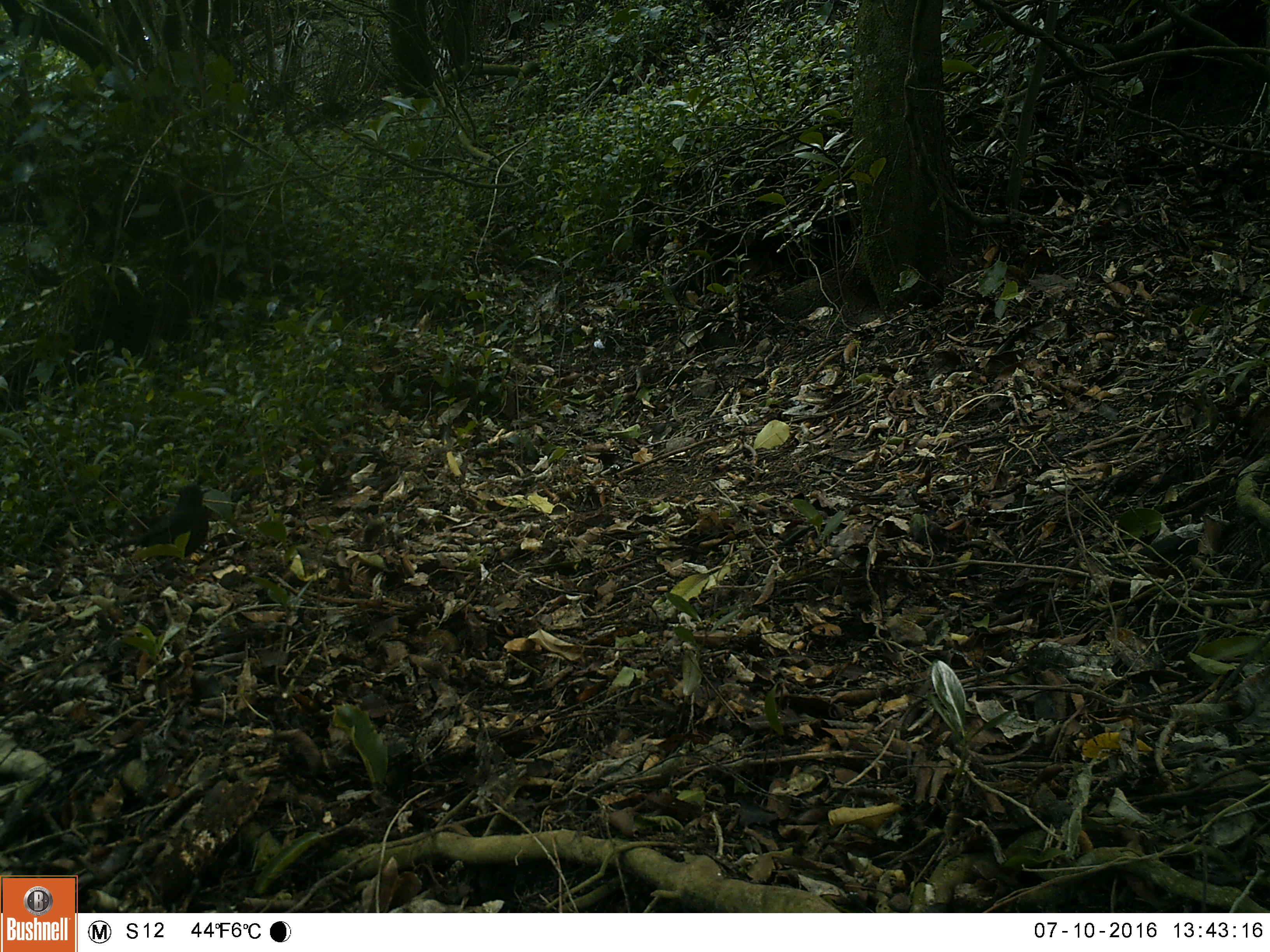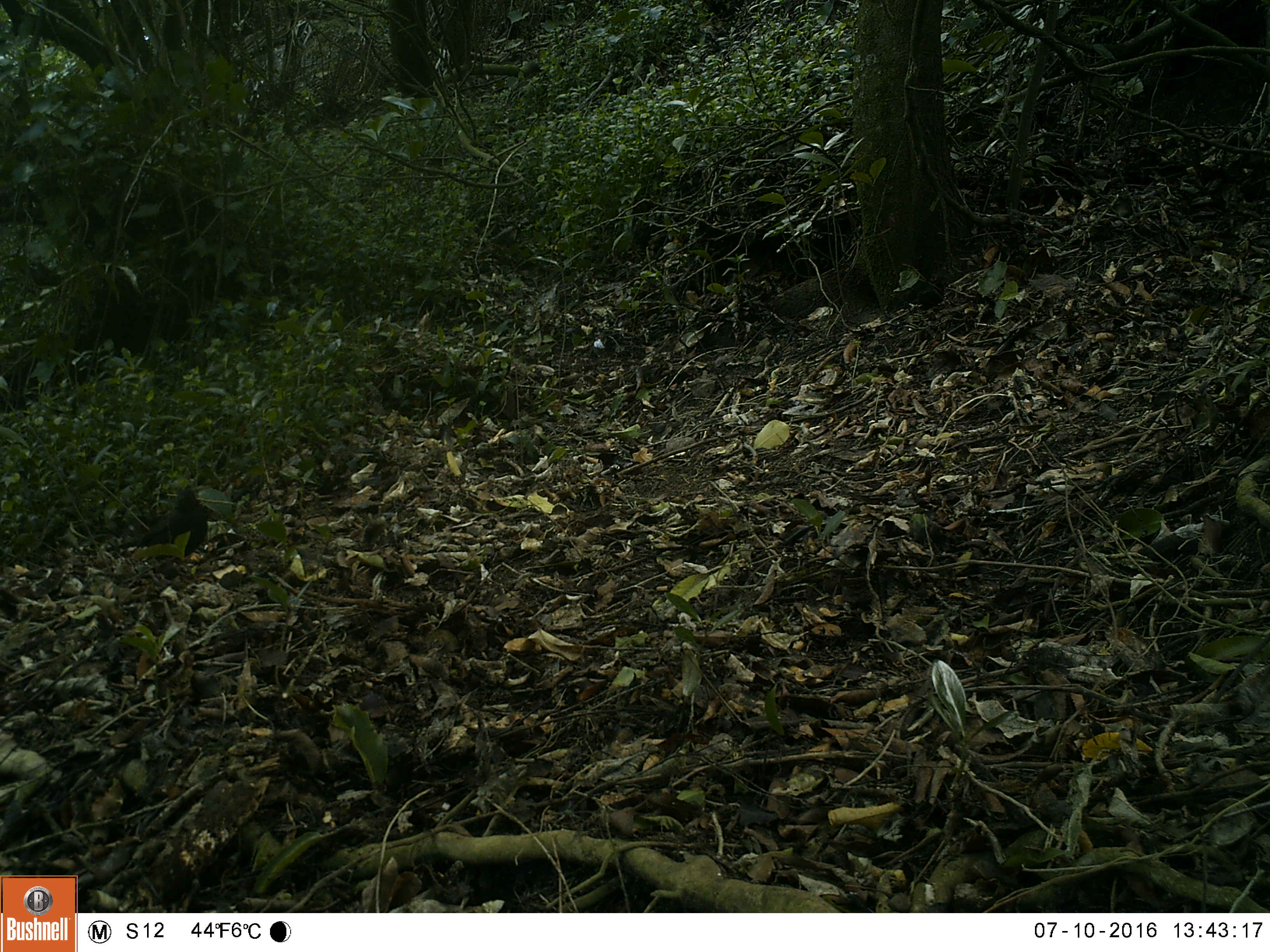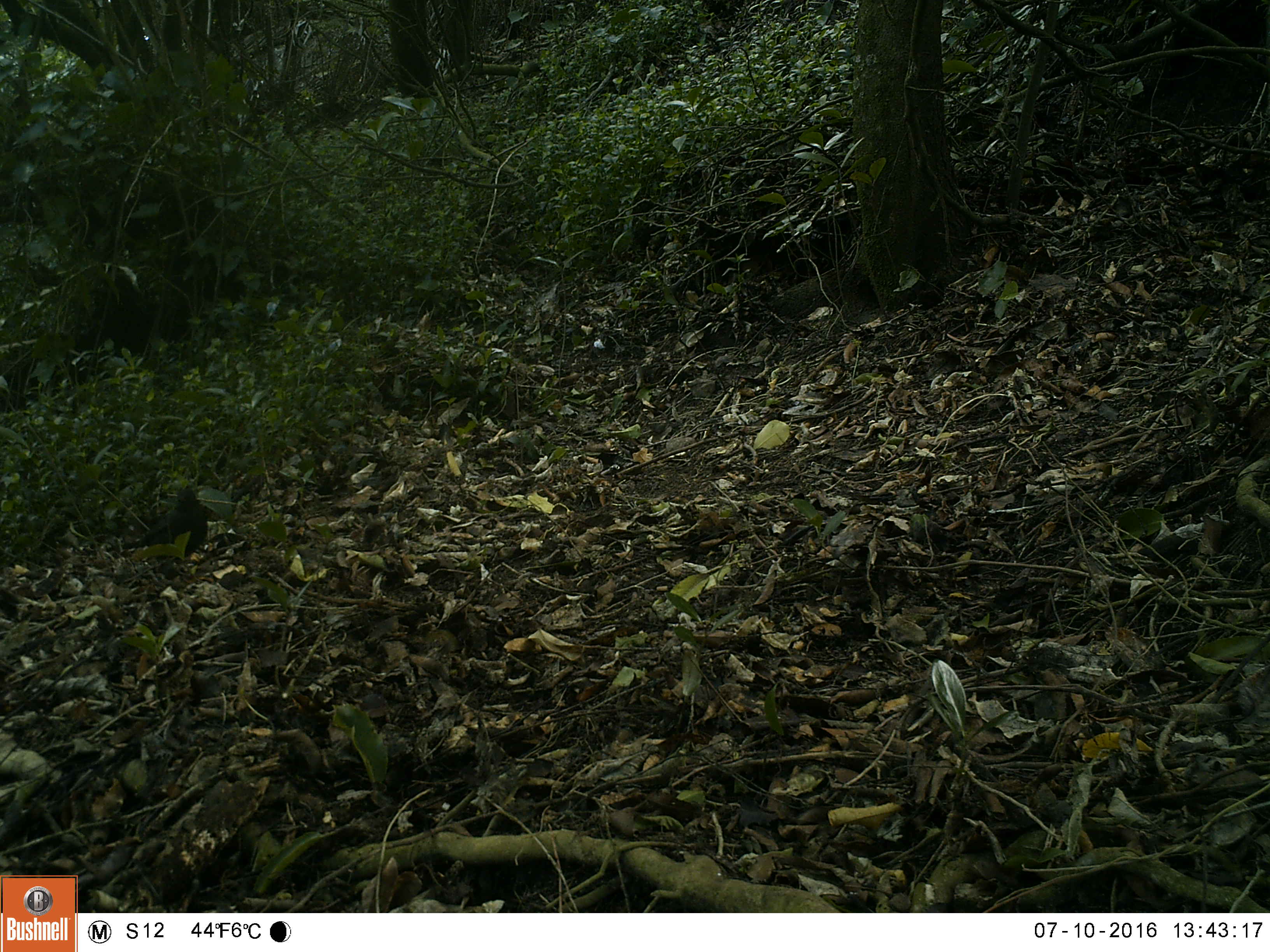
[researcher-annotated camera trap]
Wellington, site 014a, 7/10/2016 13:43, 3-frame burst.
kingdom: Animalia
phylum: Chordata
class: Aves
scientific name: Aves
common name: bird